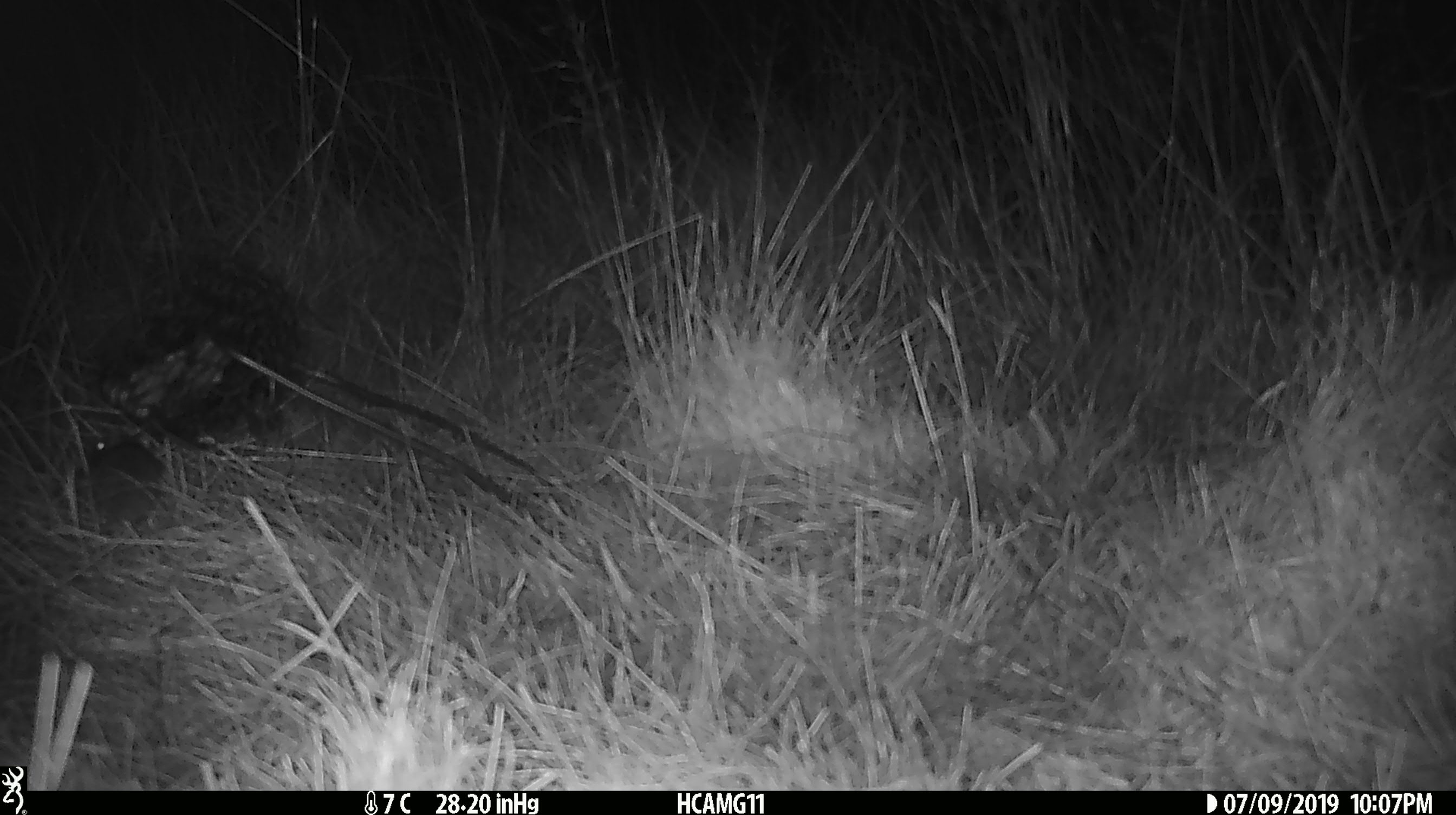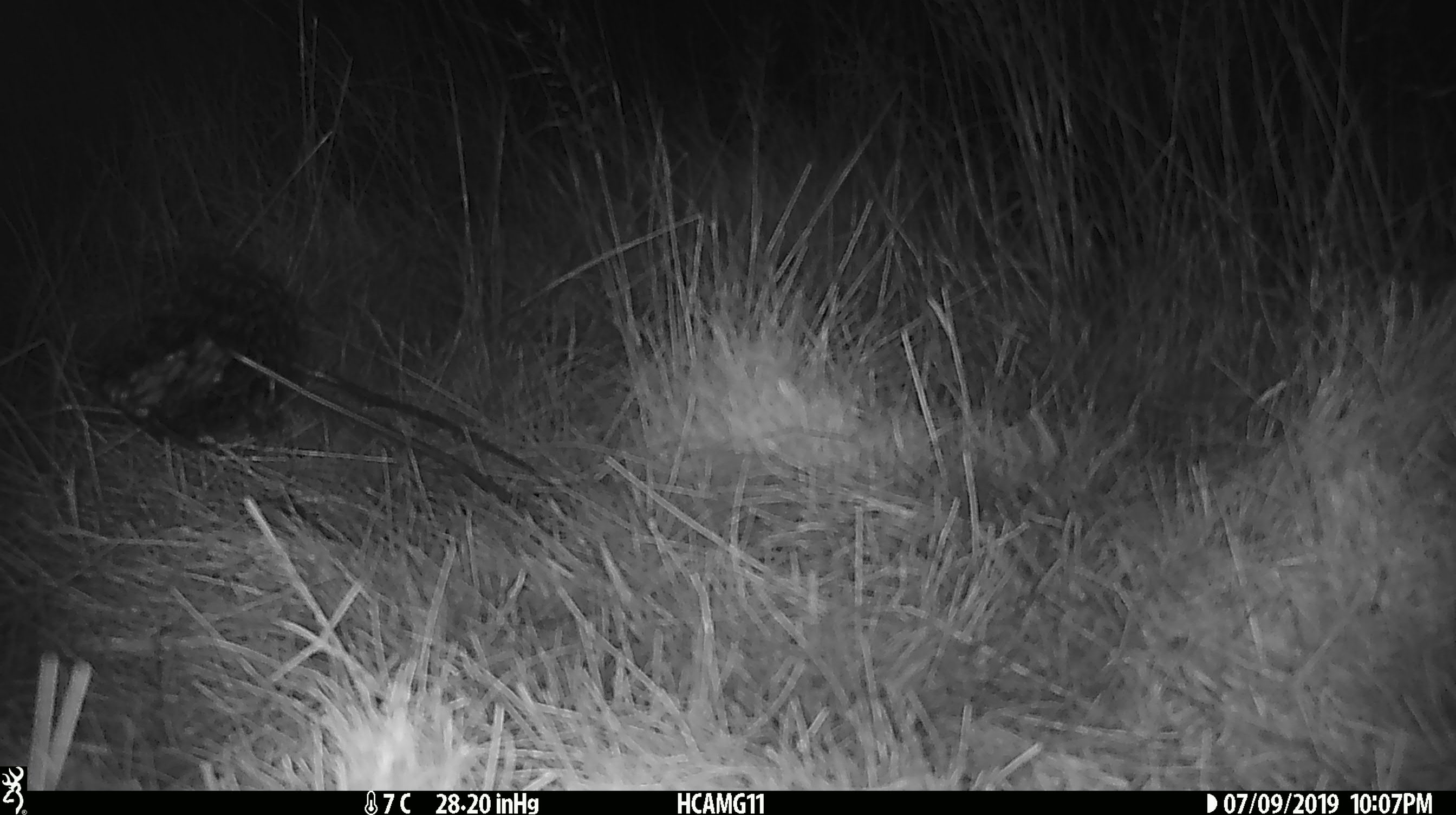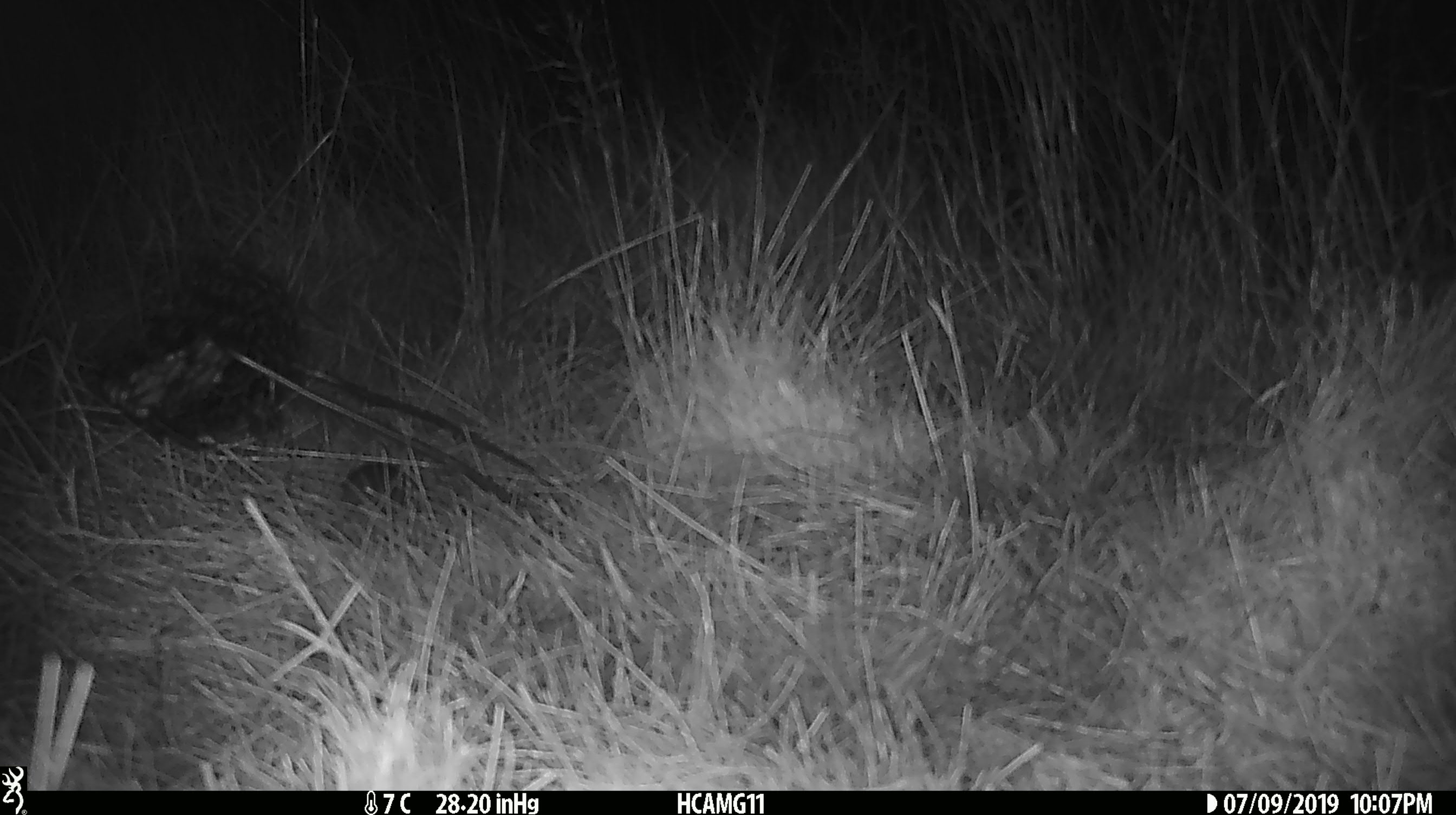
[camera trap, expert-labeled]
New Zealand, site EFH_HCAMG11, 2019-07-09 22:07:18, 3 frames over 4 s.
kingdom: Animalia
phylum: Chordata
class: Mammalia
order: Rodentia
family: Muridae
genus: Mus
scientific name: Mus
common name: mouse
Mouse (Mus).